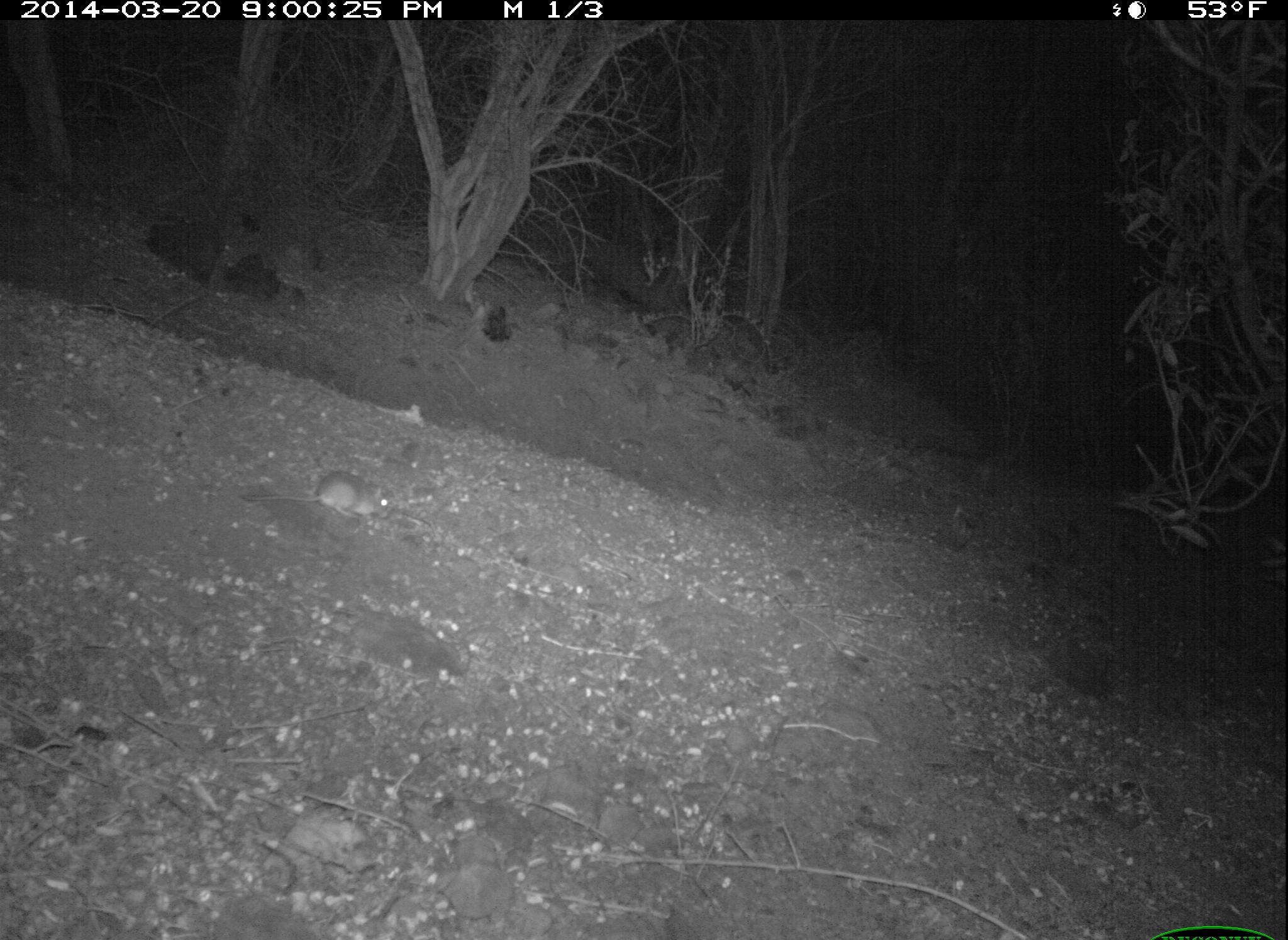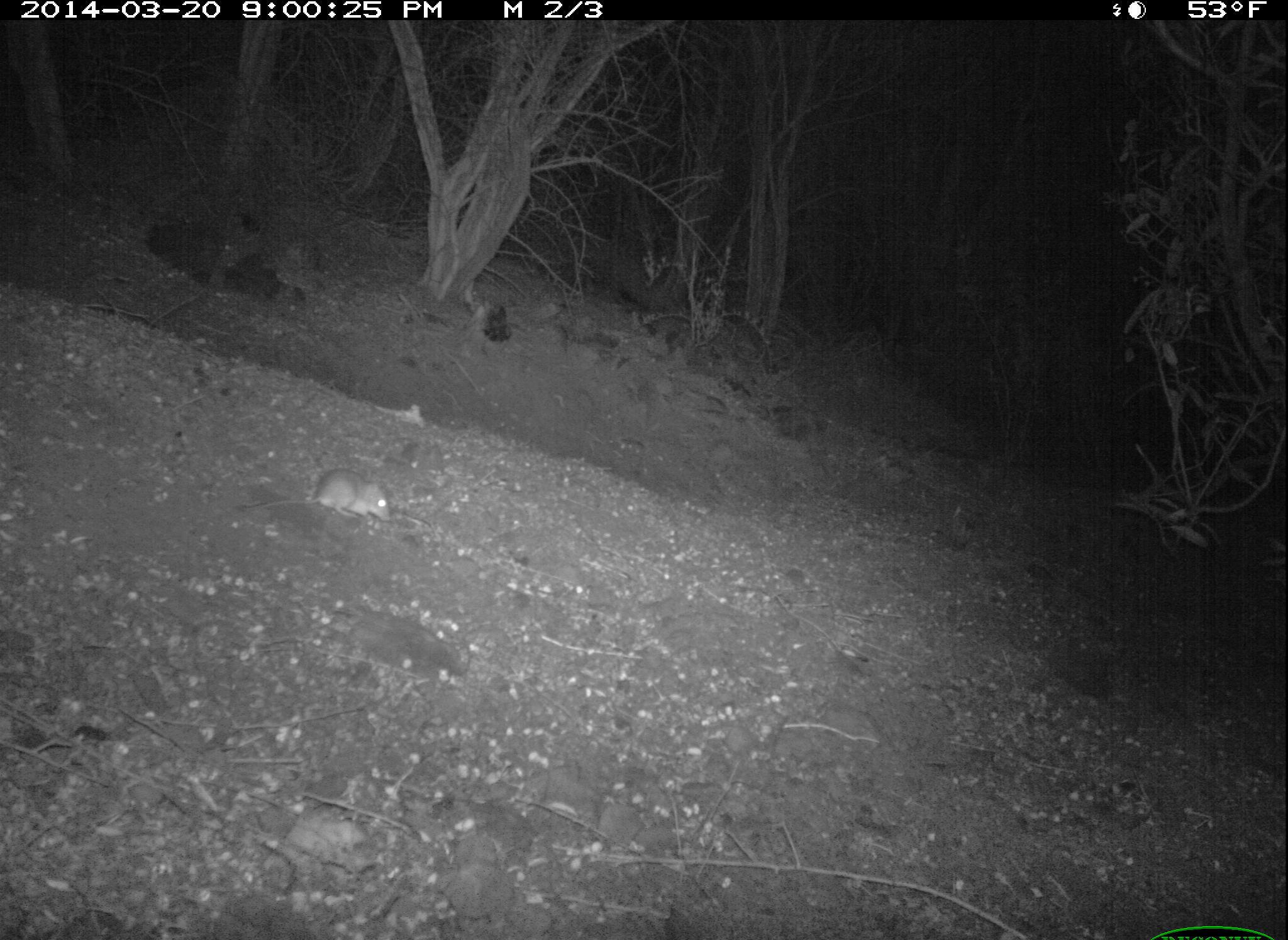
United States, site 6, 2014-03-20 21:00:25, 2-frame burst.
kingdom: Animalia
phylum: Chordata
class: Mammalia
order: Rodentia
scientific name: Rodentia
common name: rodent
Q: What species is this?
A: Rodent (Rodentia).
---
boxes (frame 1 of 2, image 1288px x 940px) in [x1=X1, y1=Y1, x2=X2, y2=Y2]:
rodent: [x1=236, y1=471, x2=390, y2=522]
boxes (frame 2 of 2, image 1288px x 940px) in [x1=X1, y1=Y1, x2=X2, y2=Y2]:
rodent: [x1=233, y1=469, x2=394, y2=524]